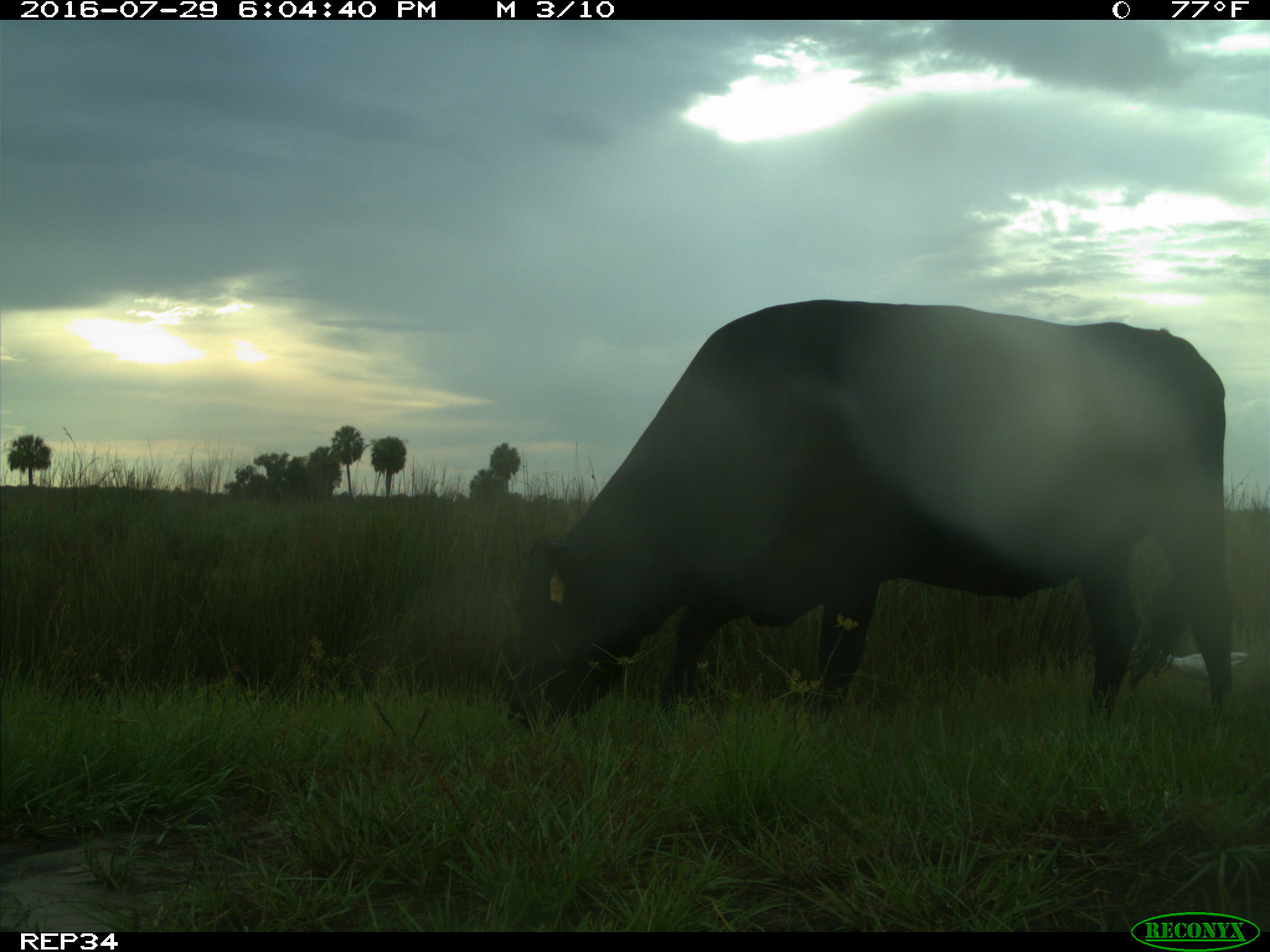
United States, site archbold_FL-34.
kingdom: Animalia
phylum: Chordata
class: Mammalia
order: Artiodactyla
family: Bovidae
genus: Bos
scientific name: Bos taurus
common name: domestic cow